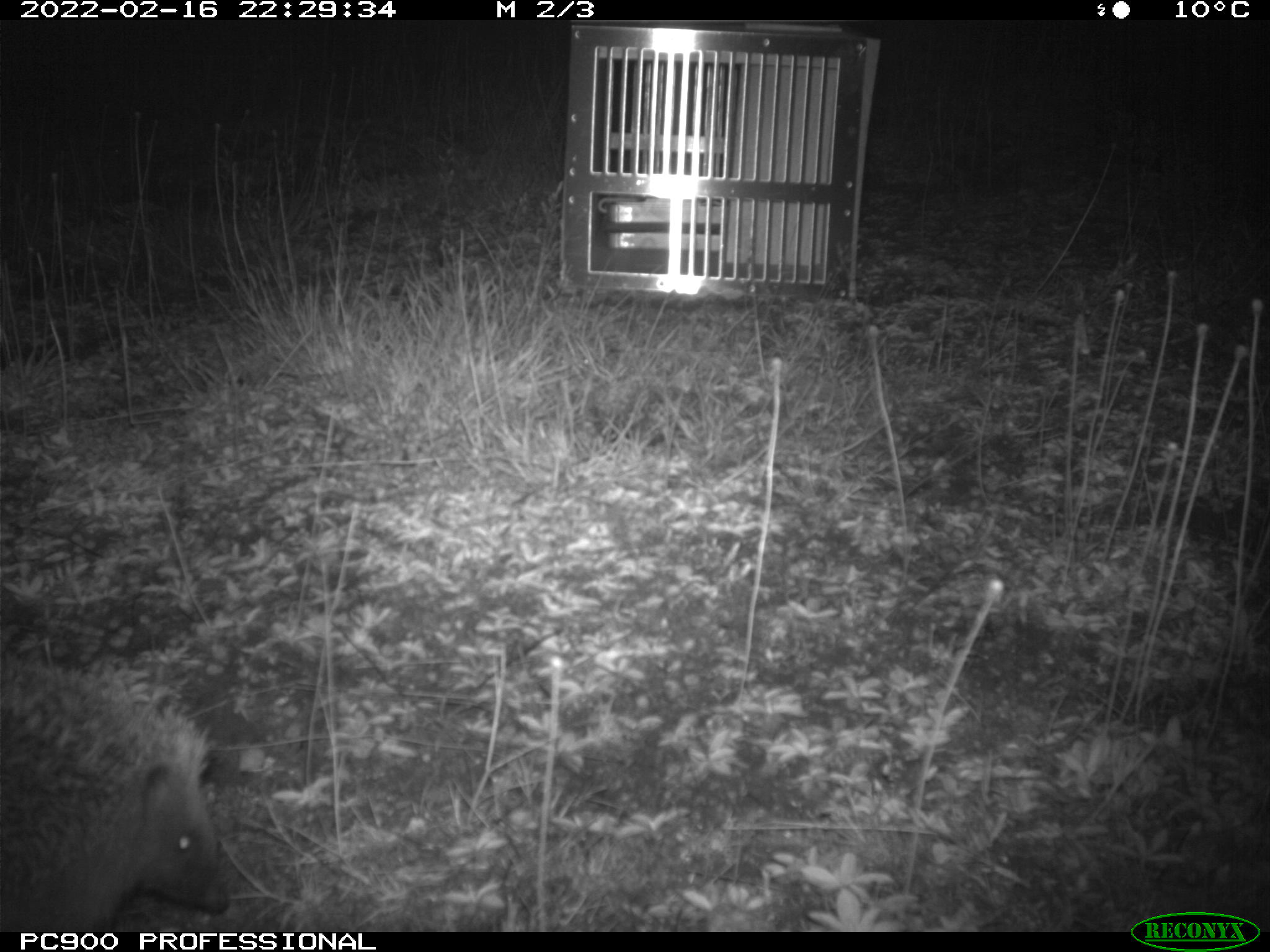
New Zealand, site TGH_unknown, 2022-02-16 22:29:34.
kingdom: Animalia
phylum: Chordata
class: Mammalia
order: Eulipotyphla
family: Erinaceidae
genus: Erinaceus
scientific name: Erinaceus europaeus europaeus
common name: european hedgehog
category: hedgehog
Hedgehog (european hedgehog) (Erinaceus europaeus europaeus).